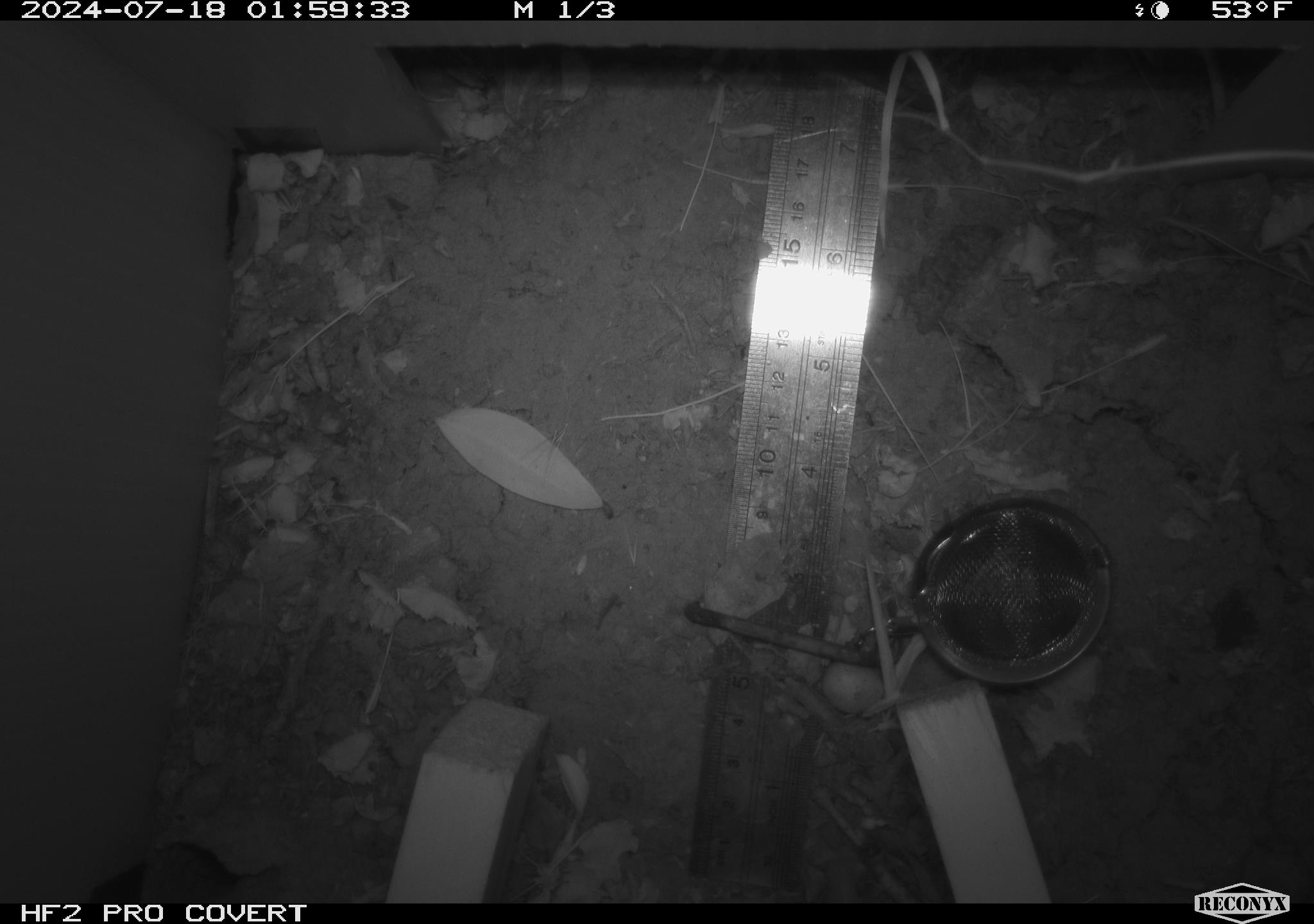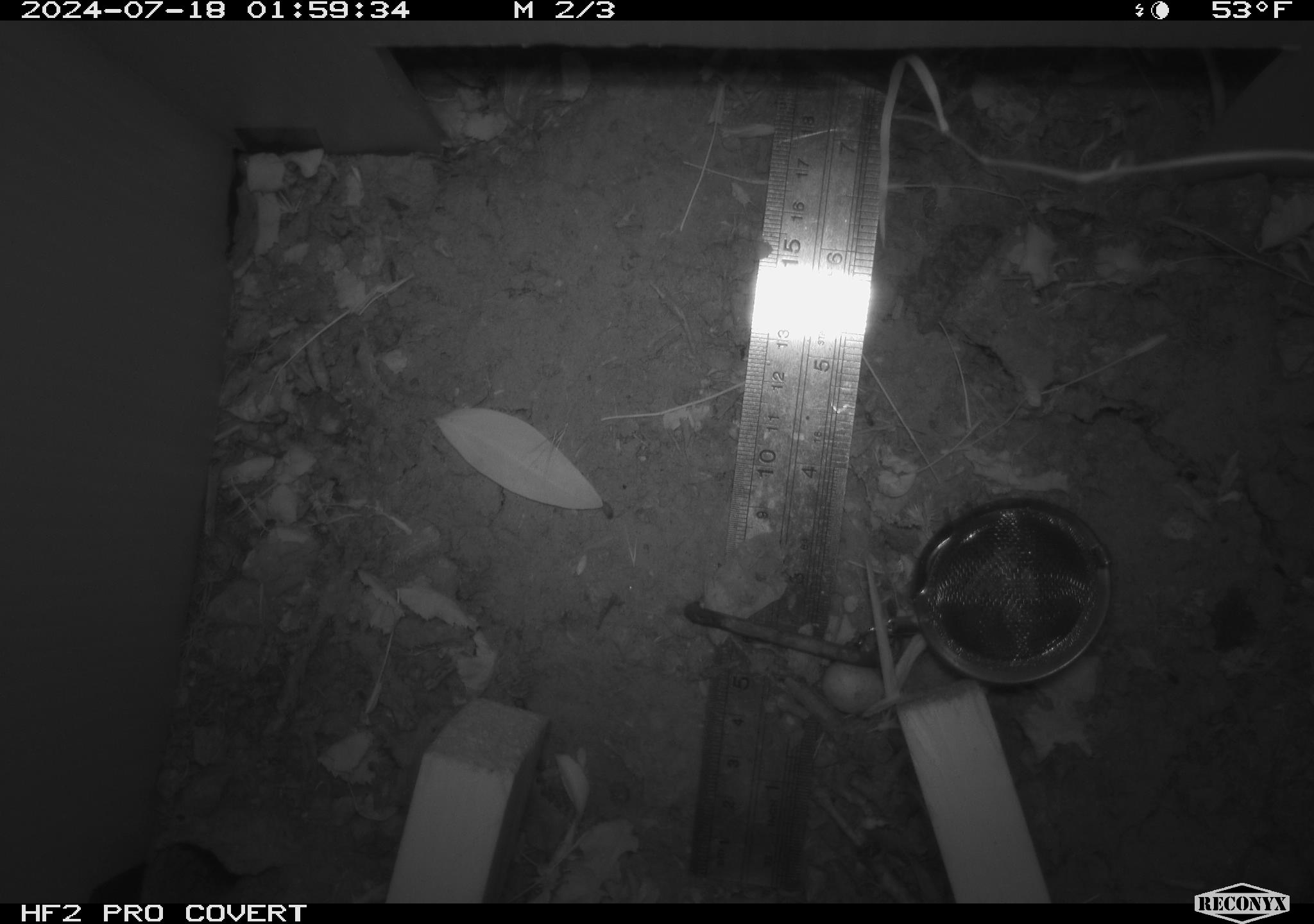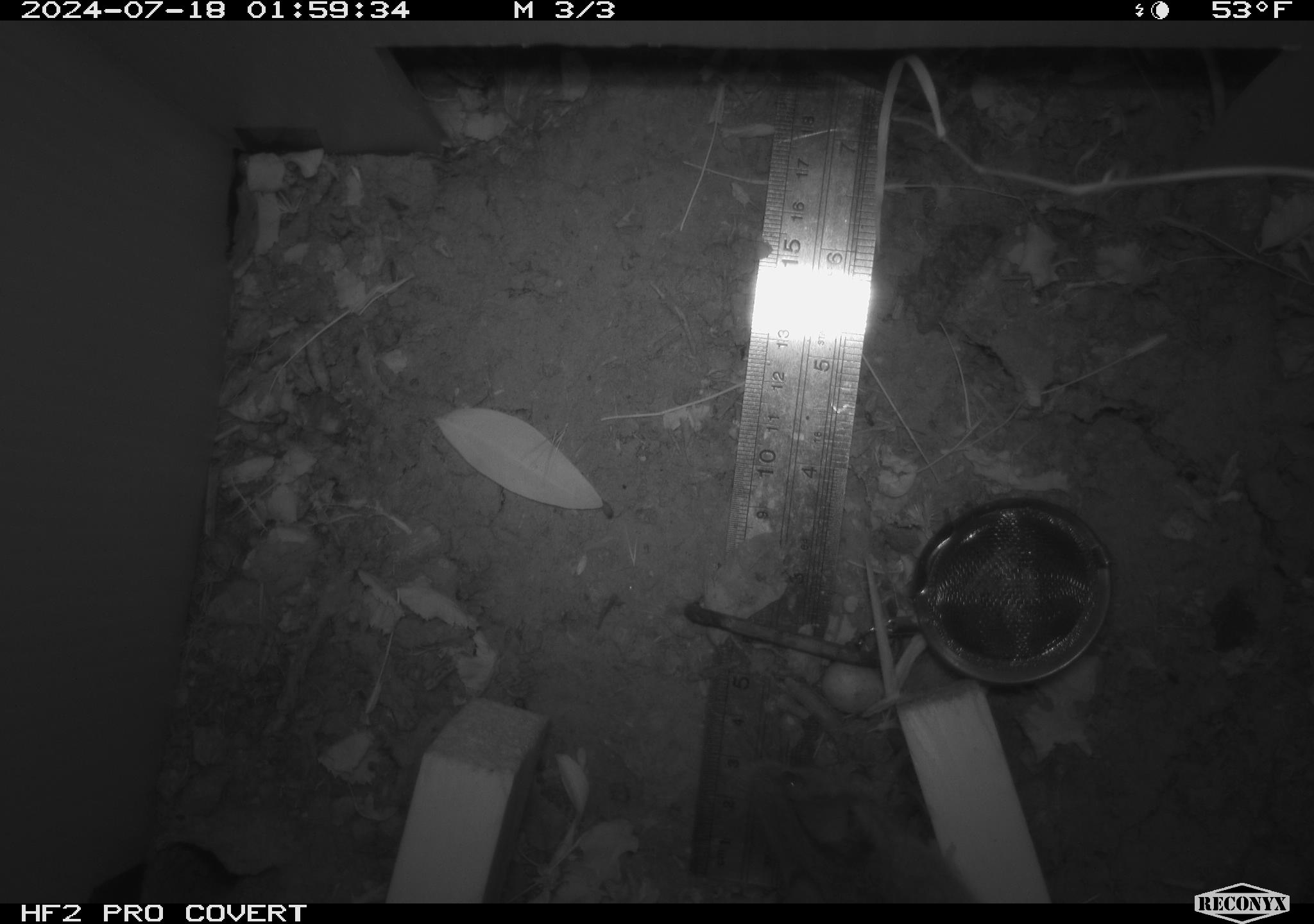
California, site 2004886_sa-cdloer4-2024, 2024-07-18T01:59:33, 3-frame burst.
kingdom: Animalia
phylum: Chordata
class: Mammalia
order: Rodentia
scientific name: Rodentia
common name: rodent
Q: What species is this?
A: Rodent (Rodentia).